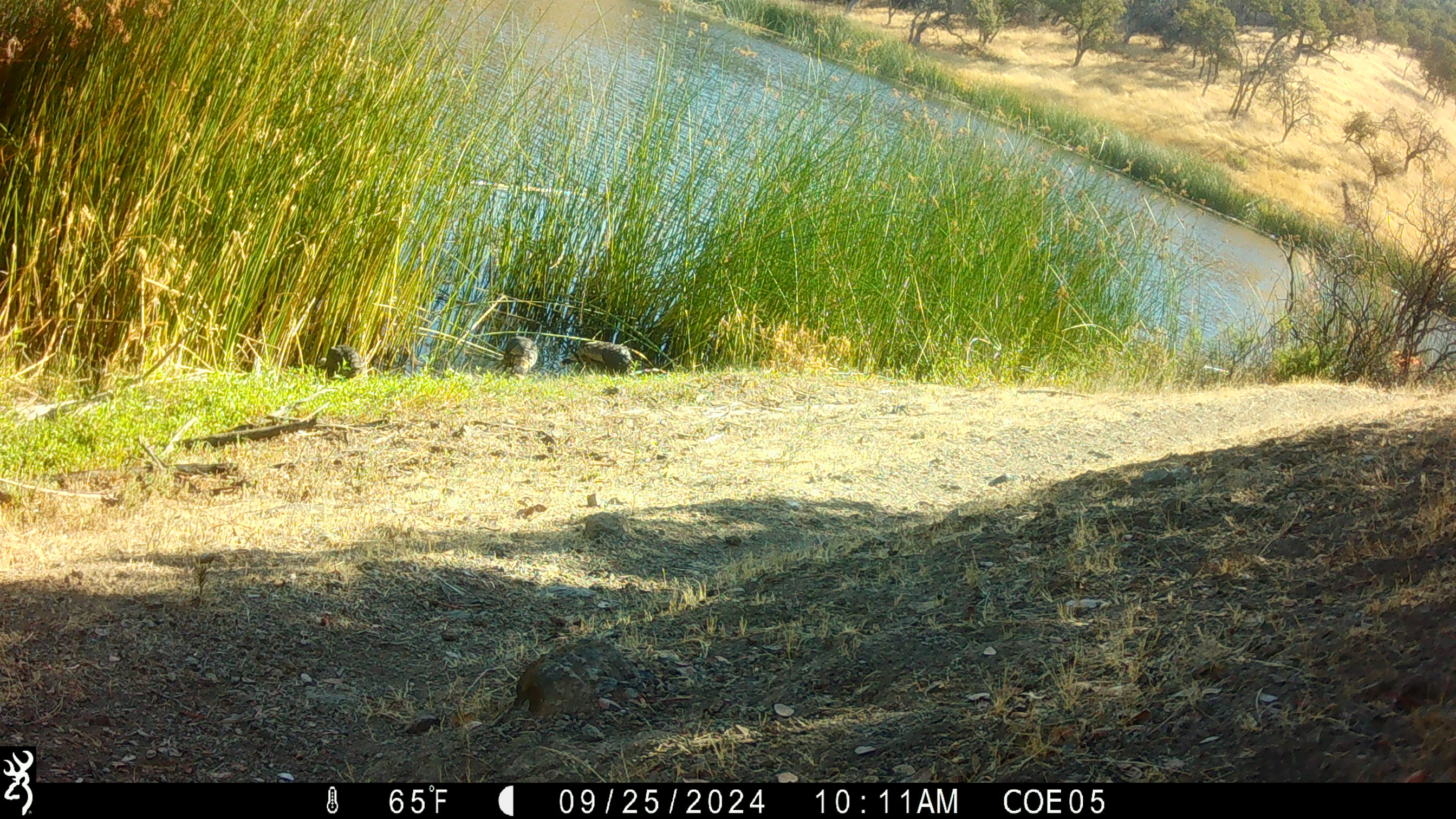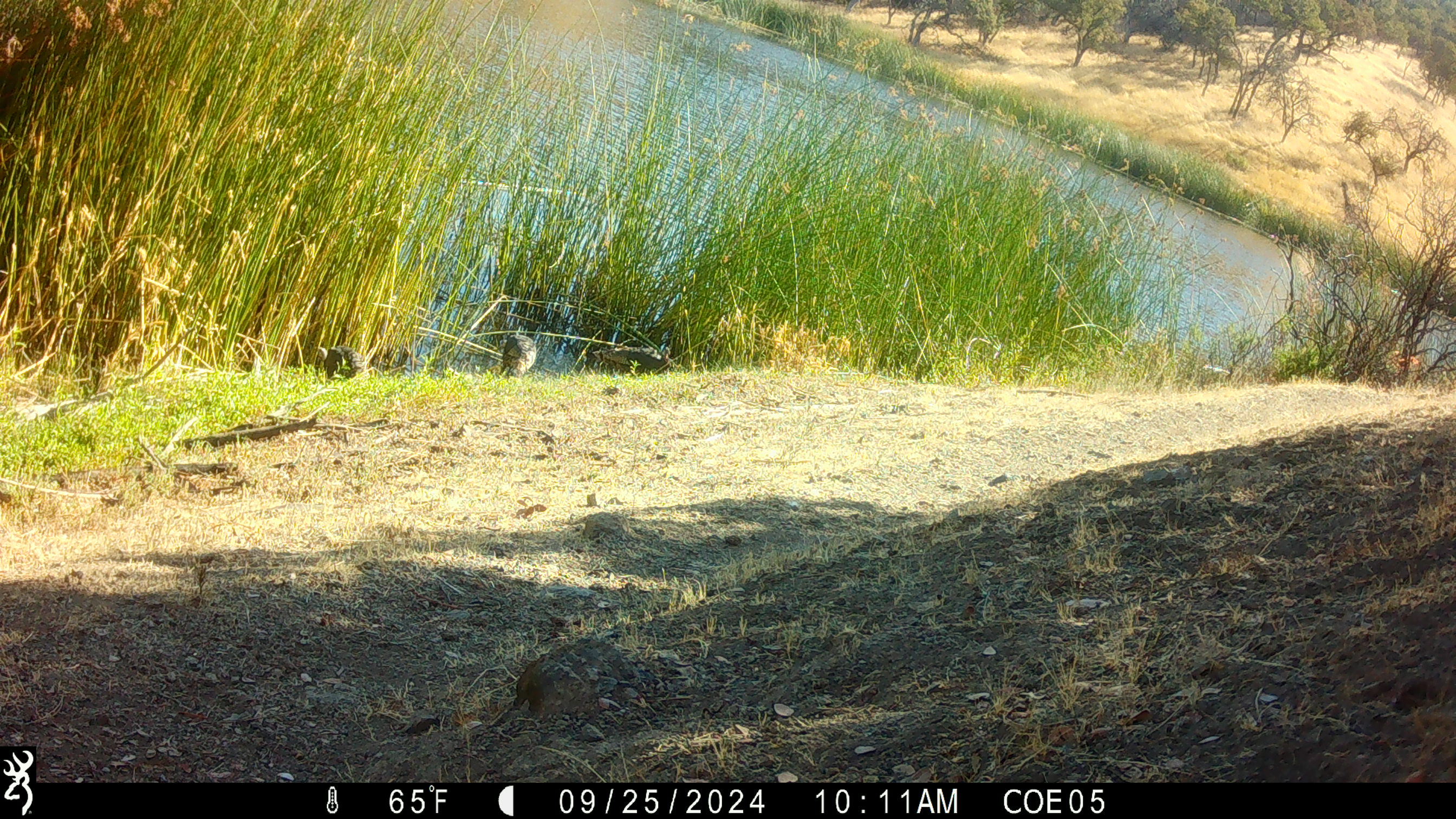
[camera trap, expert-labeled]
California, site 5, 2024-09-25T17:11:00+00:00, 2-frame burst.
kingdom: Animalia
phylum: Chordata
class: Aves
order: Galliformes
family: Phasianidae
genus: Meleagris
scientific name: Meleagris gallopavo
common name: turkey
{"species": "turkey (Meleagris gallopavo)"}